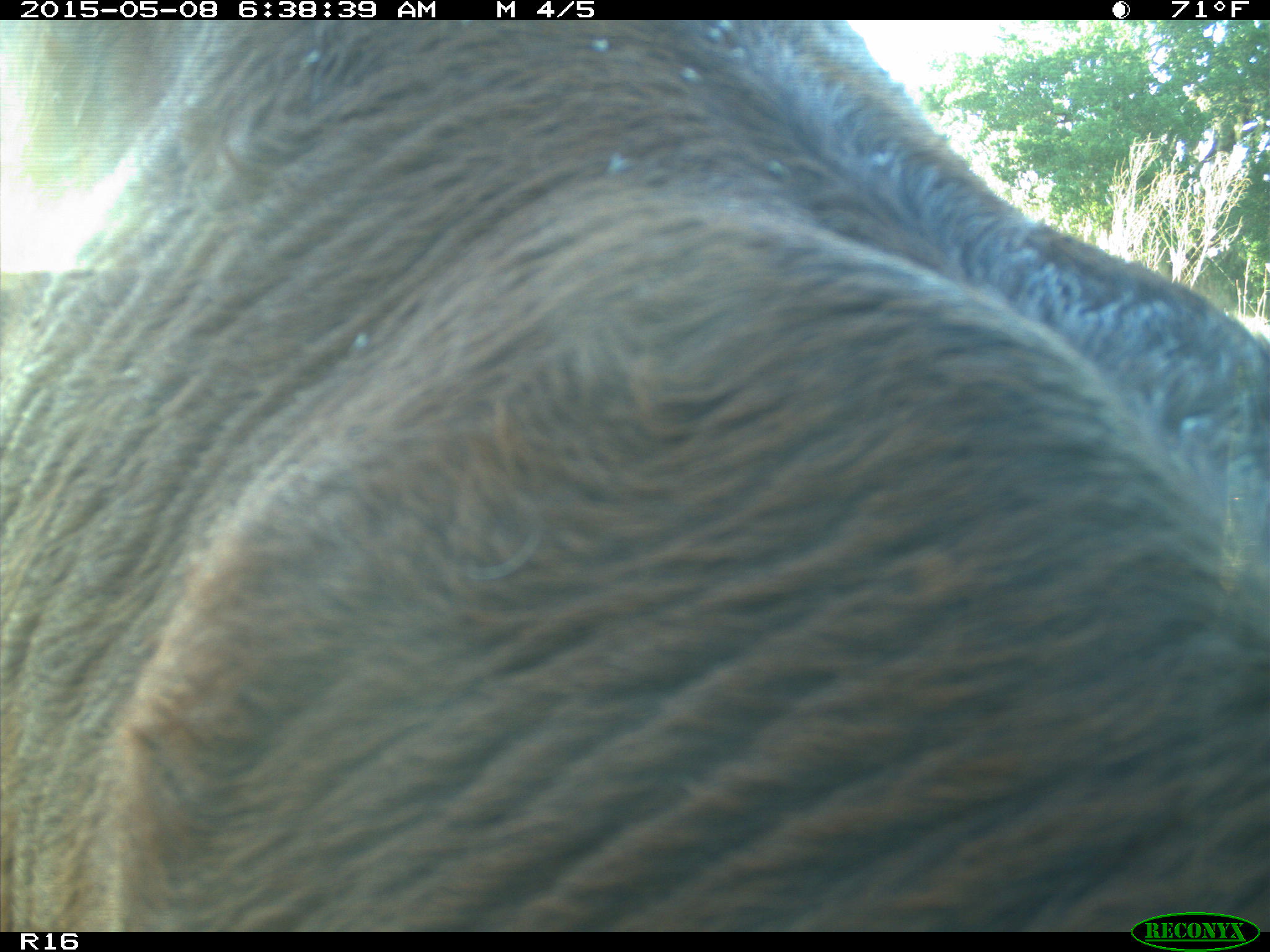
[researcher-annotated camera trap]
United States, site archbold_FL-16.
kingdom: Animalia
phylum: Chordata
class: Mammalia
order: Cingulata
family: Dasypodidae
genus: Dasypus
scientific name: Dasypus novemcinctus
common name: nine-banded armadillo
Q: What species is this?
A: Dasypus novemcinctus (nine-banded armadillo).